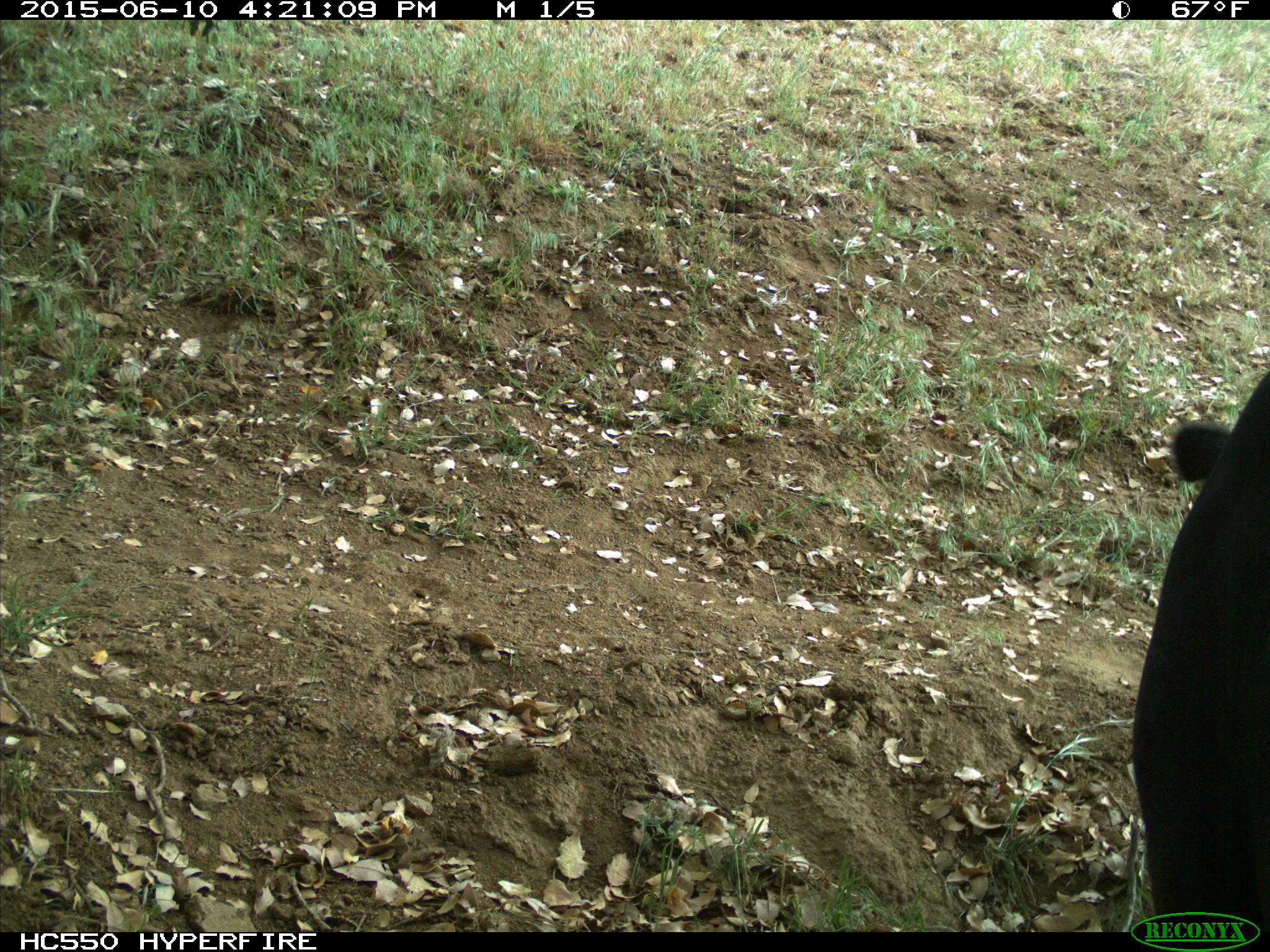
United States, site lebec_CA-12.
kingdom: Animalia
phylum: Chordata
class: Mammalia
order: Artiodactyla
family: Bovidae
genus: Bos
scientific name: Bos taurus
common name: domestic cow